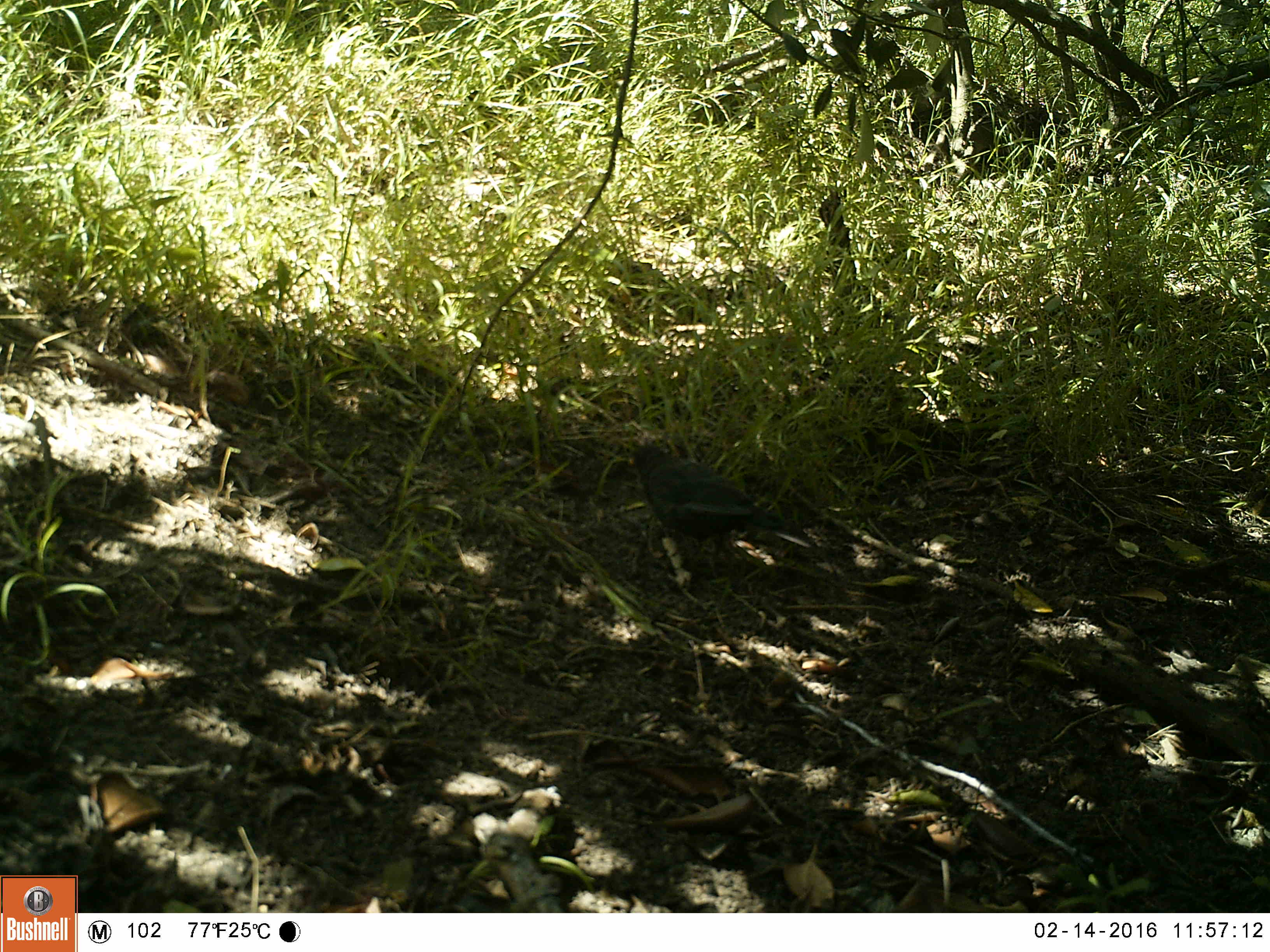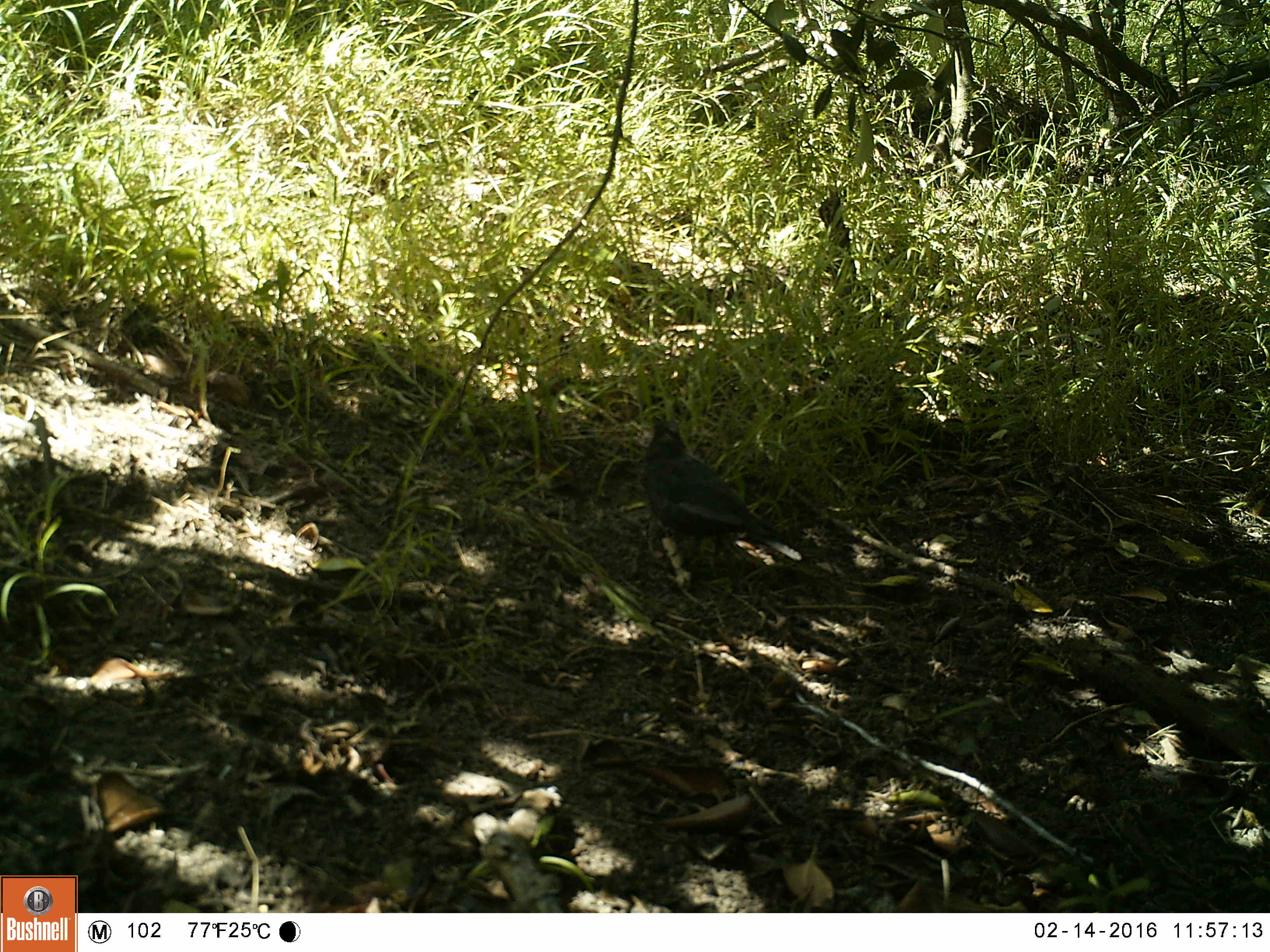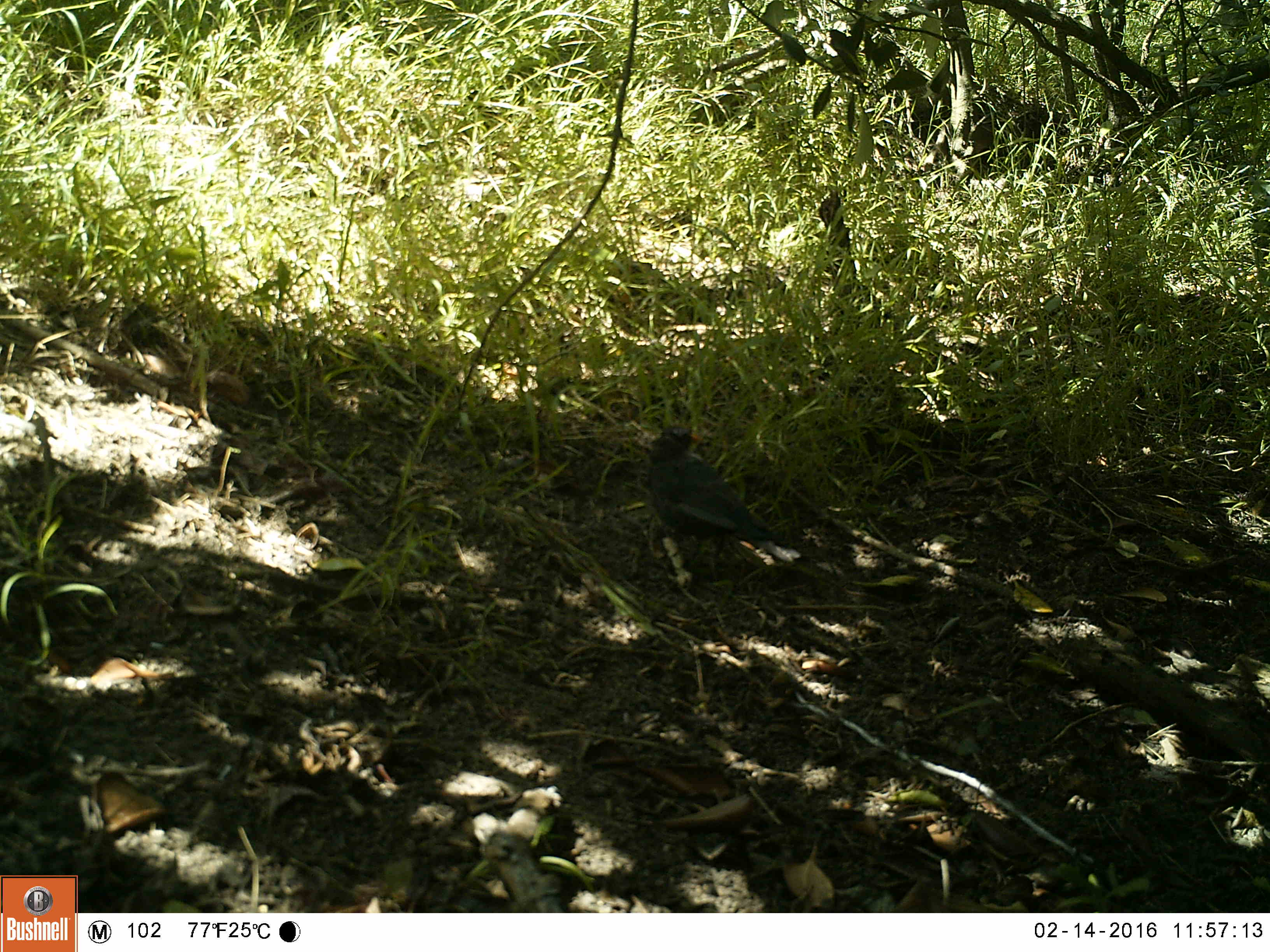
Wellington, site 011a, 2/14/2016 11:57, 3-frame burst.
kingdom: Animalia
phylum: Chordata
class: Aves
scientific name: Aves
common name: bird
Bird (Aves).